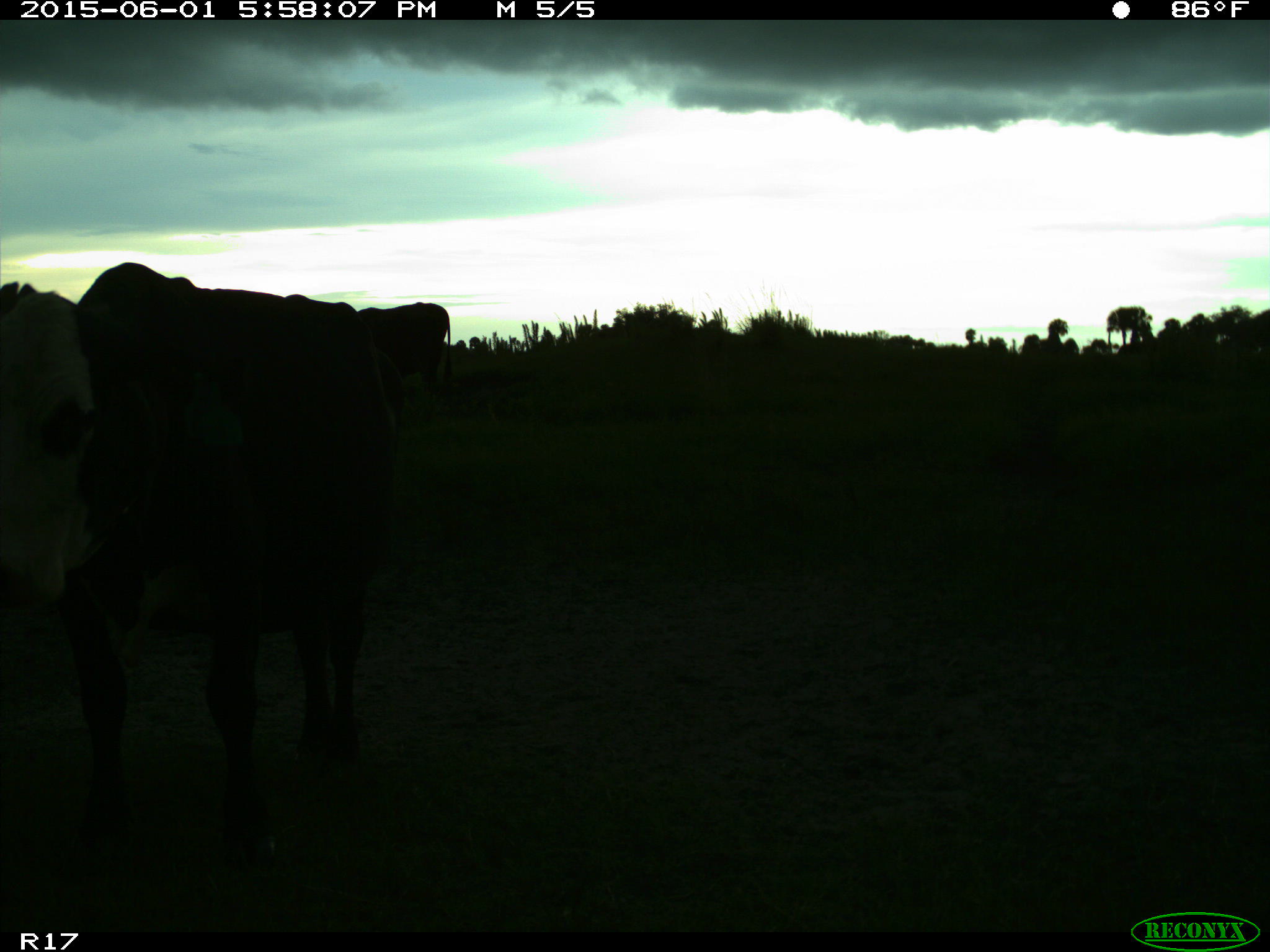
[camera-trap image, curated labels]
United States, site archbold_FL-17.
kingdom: Animalia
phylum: Chordata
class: Mammalia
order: Artiodactyla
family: Bovidae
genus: Bos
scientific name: Bos taurus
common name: domestic cow